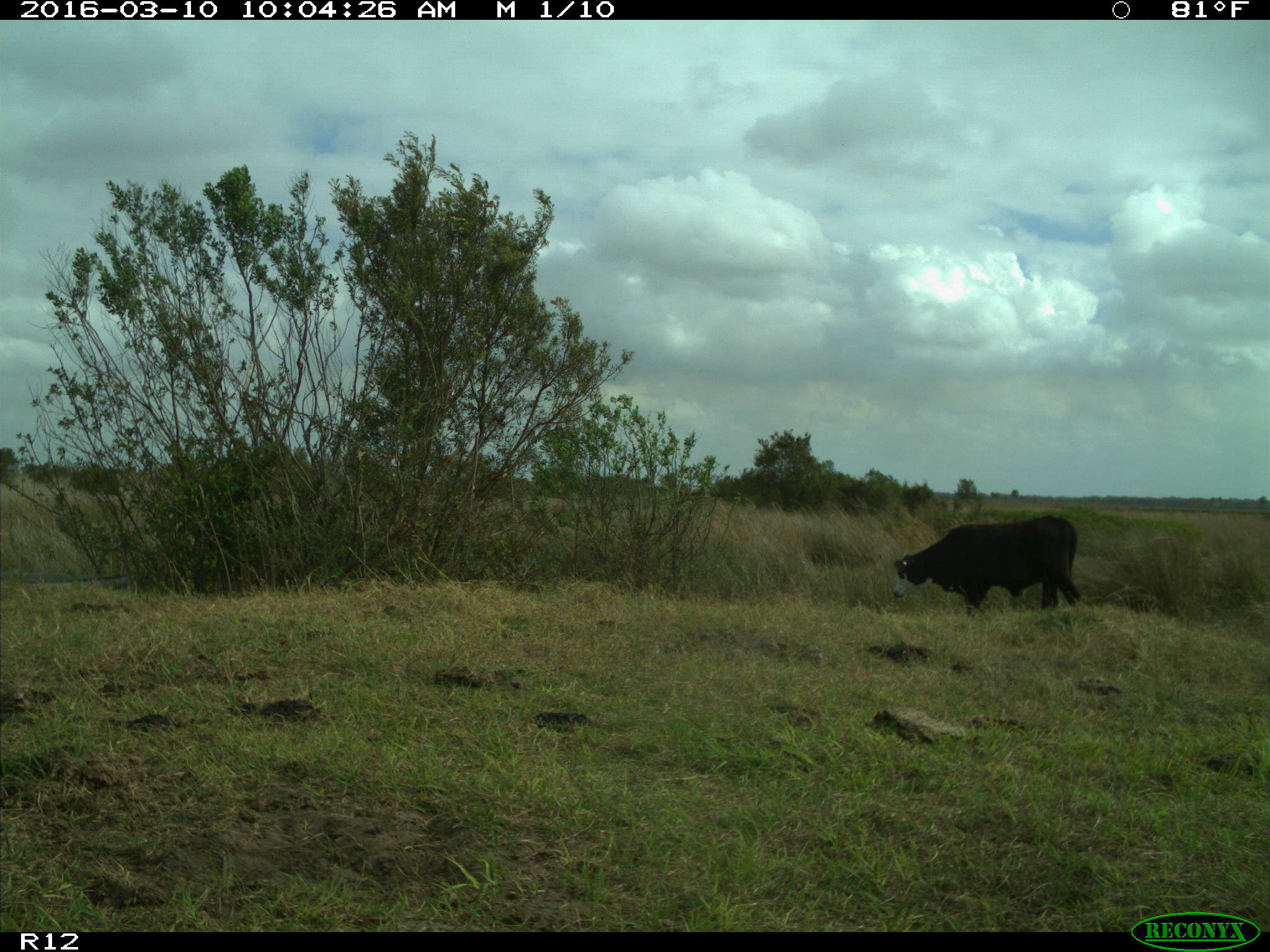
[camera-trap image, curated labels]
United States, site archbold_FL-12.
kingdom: Animalia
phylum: Chordata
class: Mammalia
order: Artiodactyla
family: Bovidae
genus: Bos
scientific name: Bos taurus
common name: domestic cow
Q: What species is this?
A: Bos taurus (domestic cow).